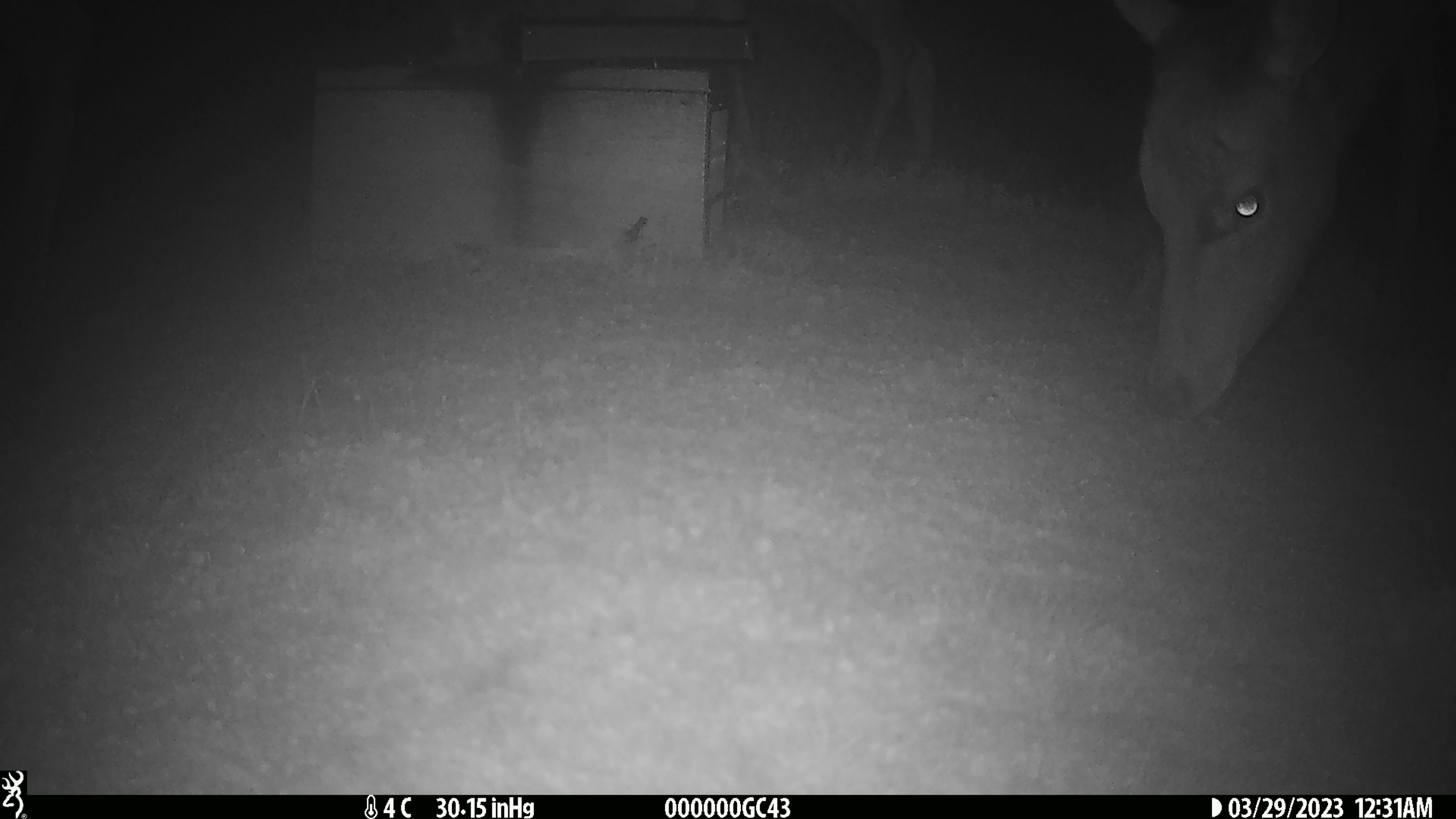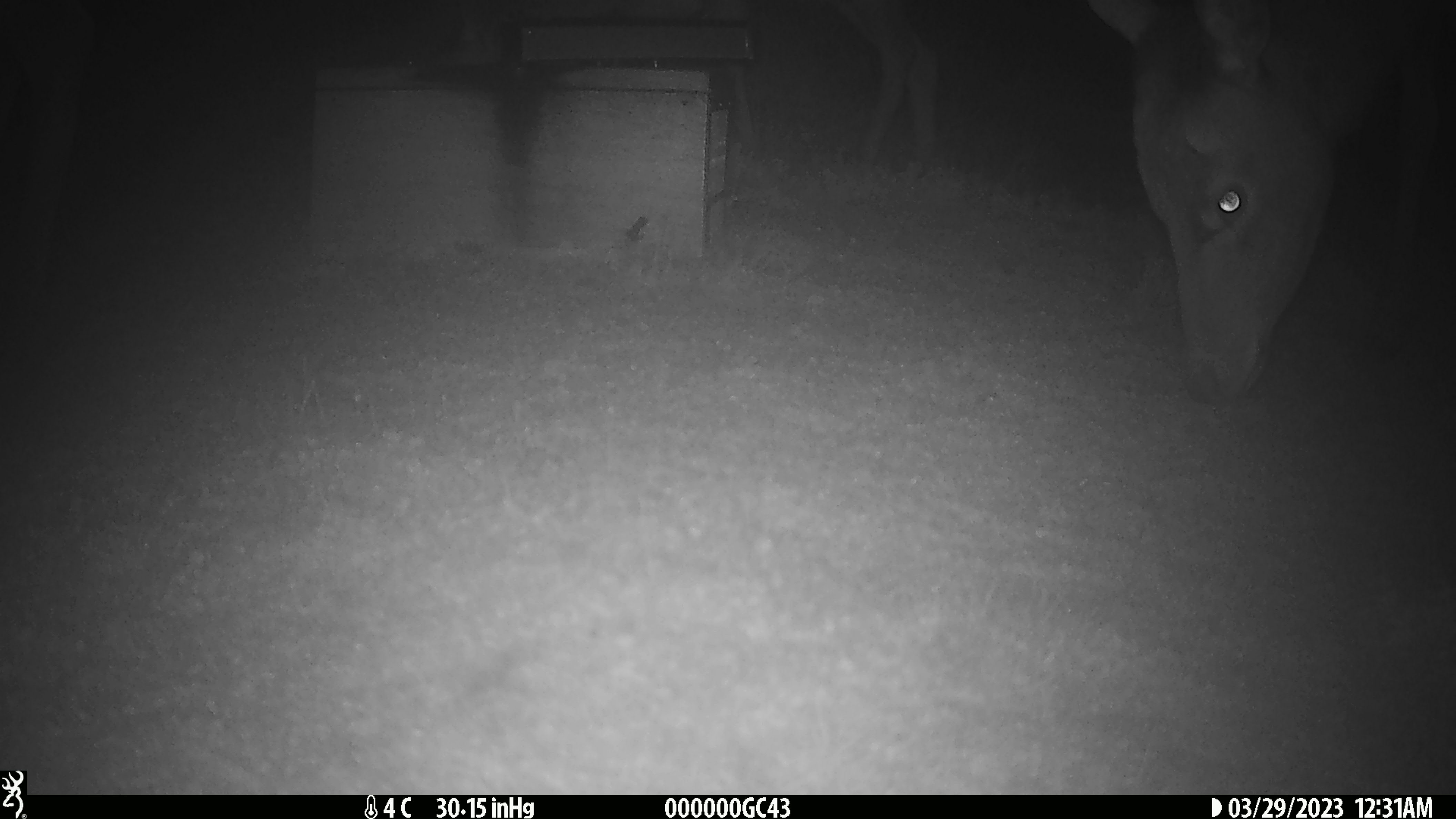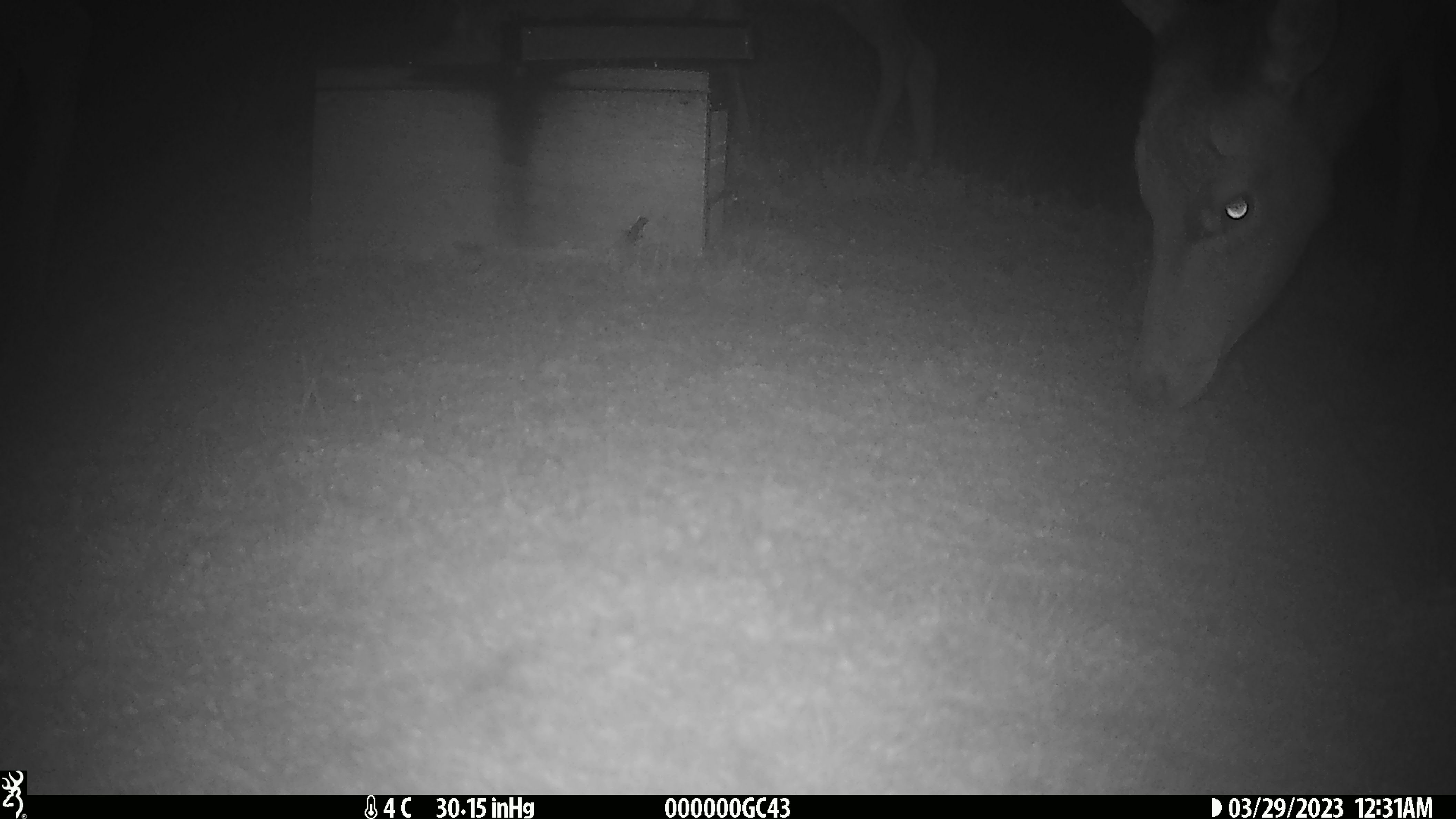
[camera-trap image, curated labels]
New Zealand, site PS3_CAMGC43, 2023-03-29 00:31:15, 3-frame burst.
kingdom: Animalia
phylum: Chordata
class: Mammalia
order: Artiodactyla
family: Cervidae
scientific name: Cervidae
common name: deer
Deer (Cervidae).